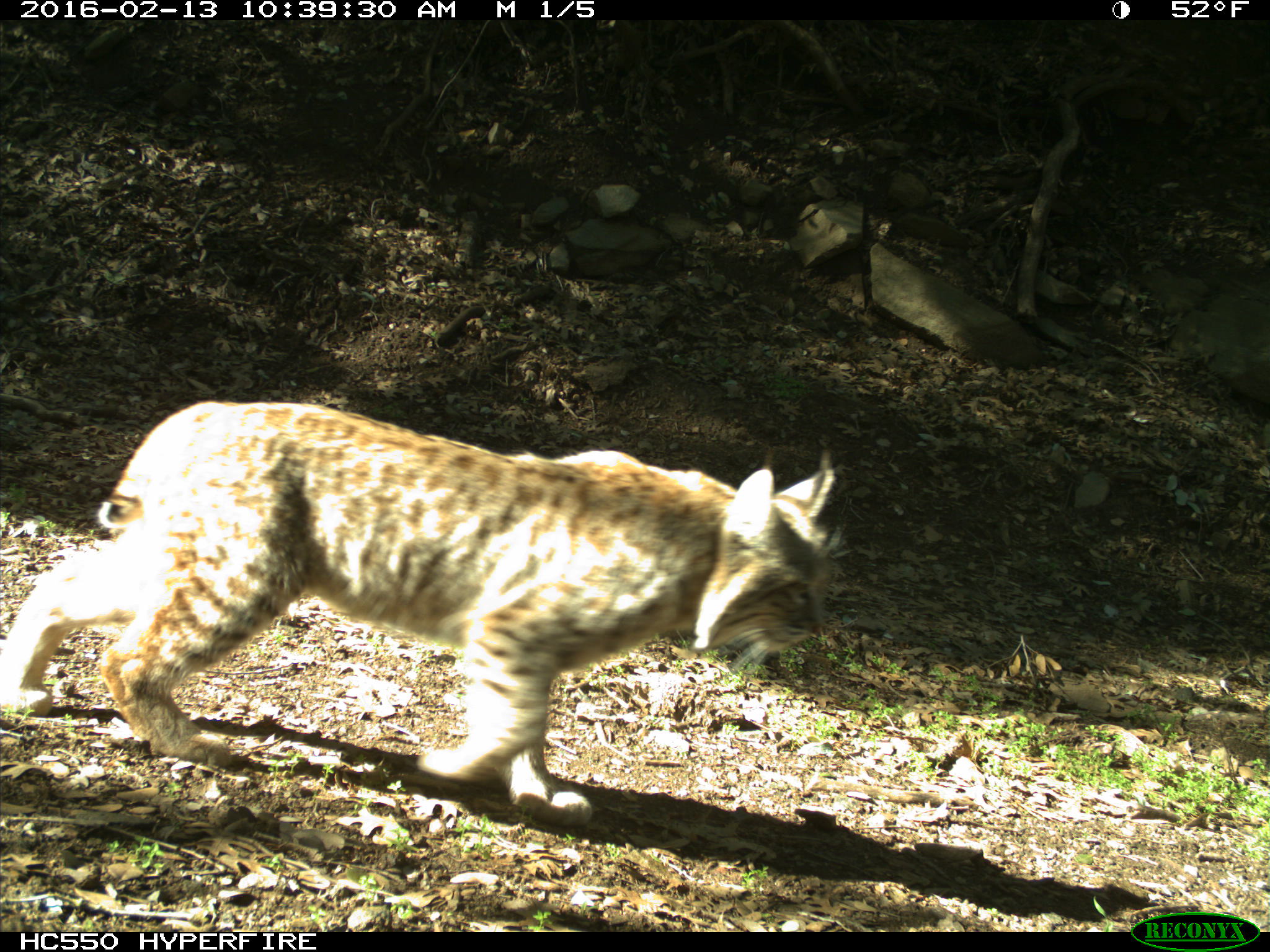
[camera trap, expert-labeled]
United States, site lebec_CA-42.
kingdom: Animalia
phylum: Chordata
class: Mammalia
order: Carnivora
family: Felidae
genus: Lynx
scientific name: Lynx rufus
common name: bobcat